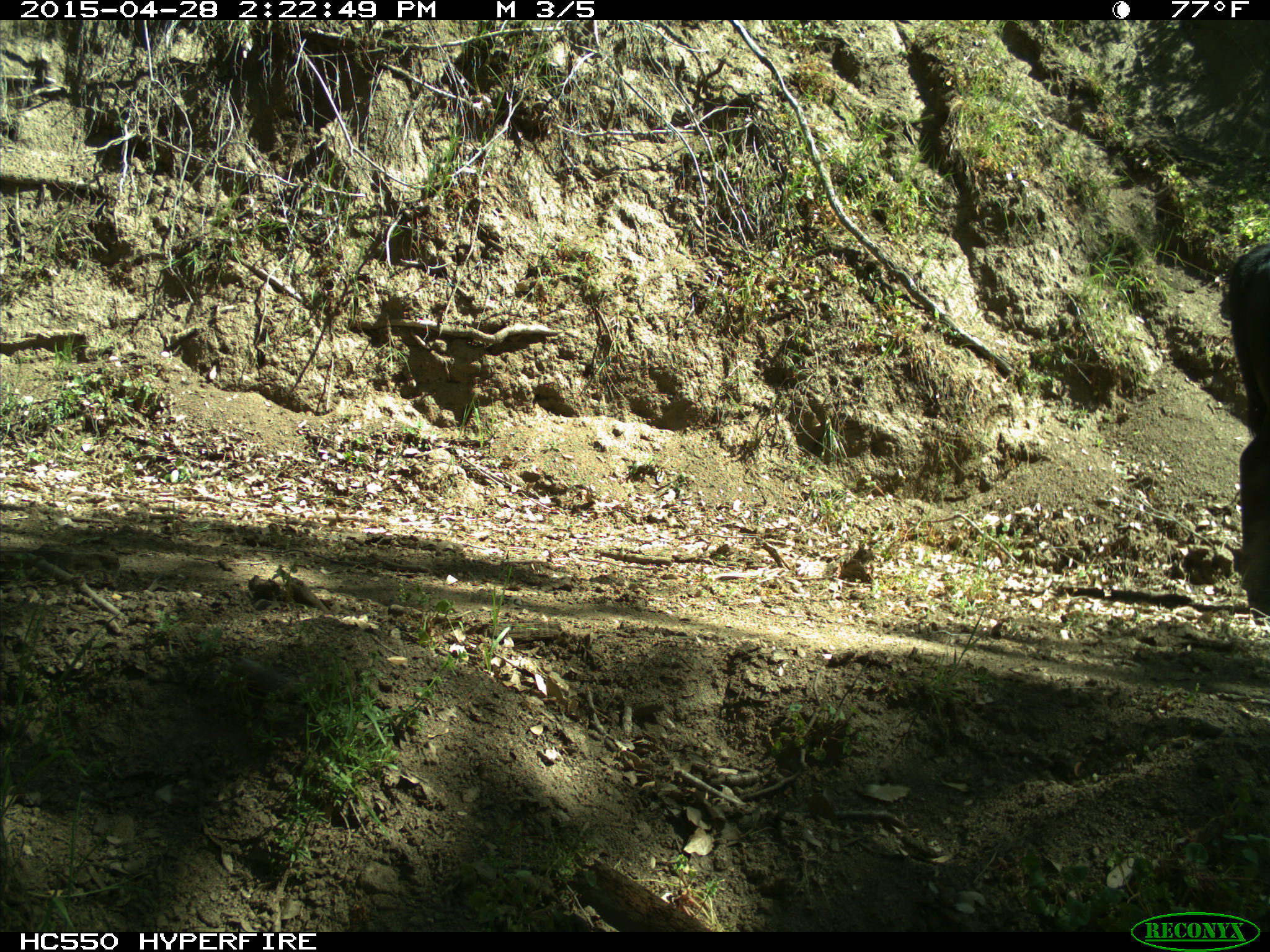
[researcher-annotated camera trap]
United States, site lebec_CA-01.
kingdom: Animalia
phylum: Chordata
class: Mammalia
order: Artiodactyla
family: Bovidae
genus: Bos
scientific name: Bos taurus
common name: domestic cow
Bos taurus (domestic cow).